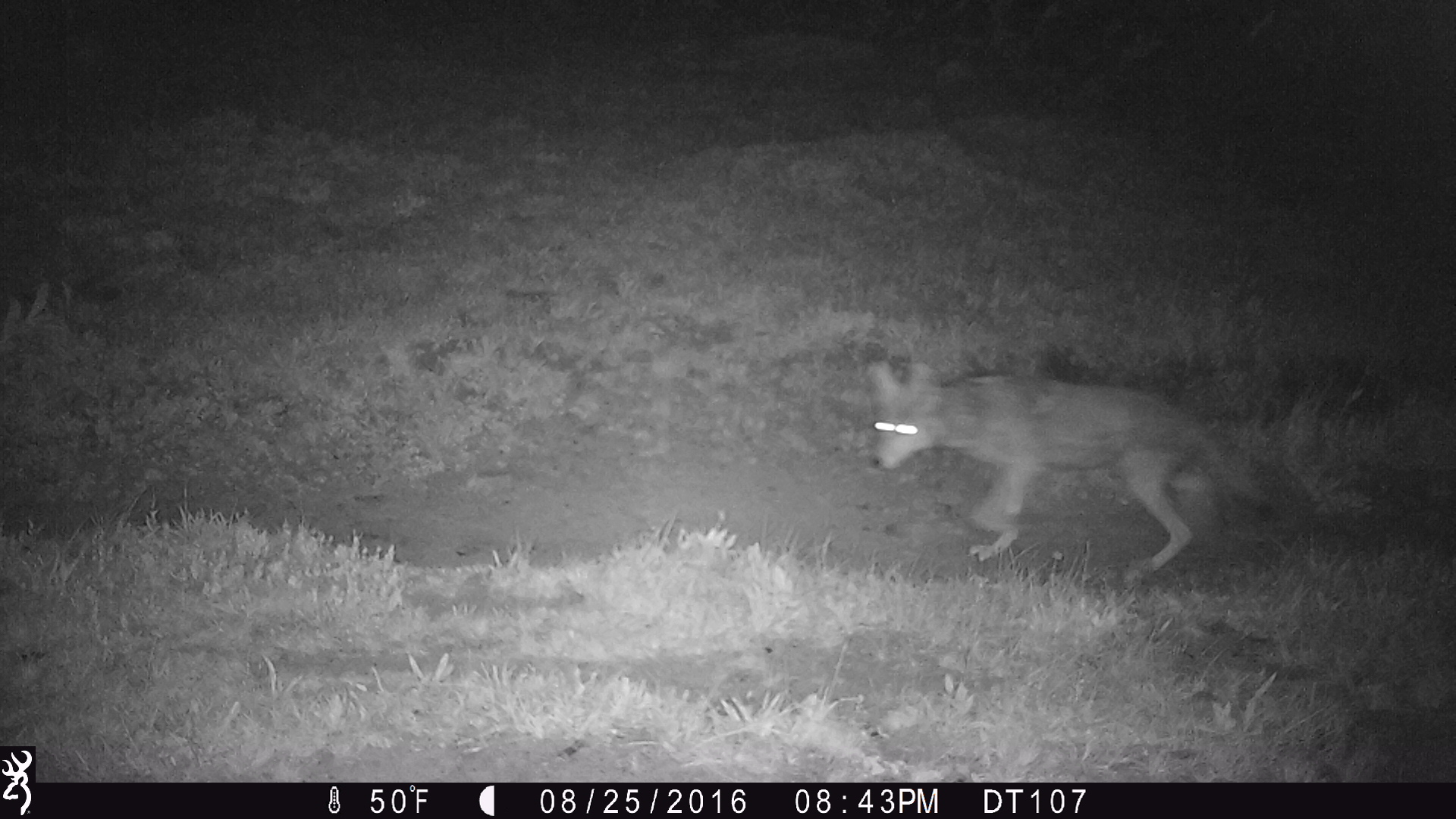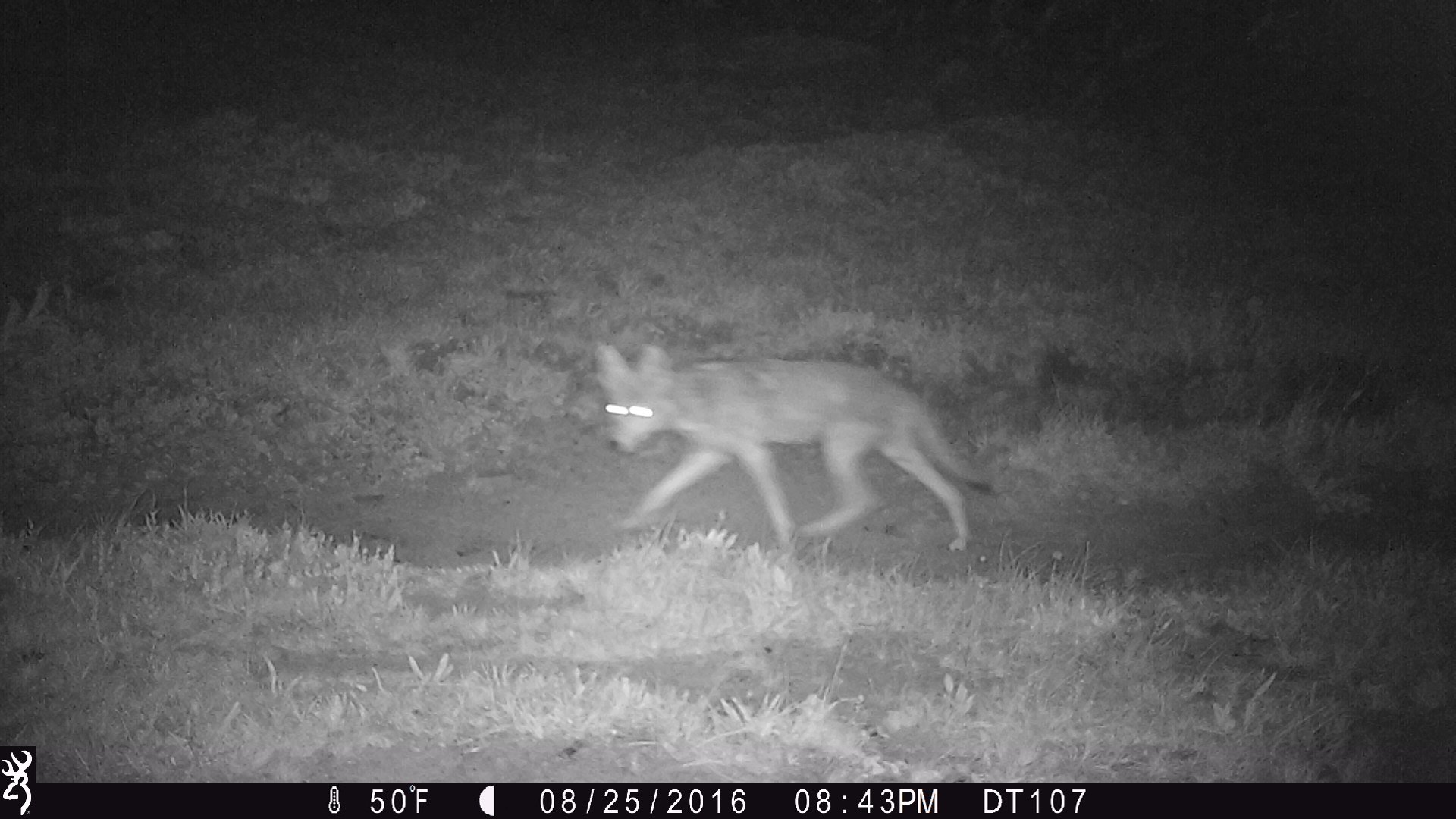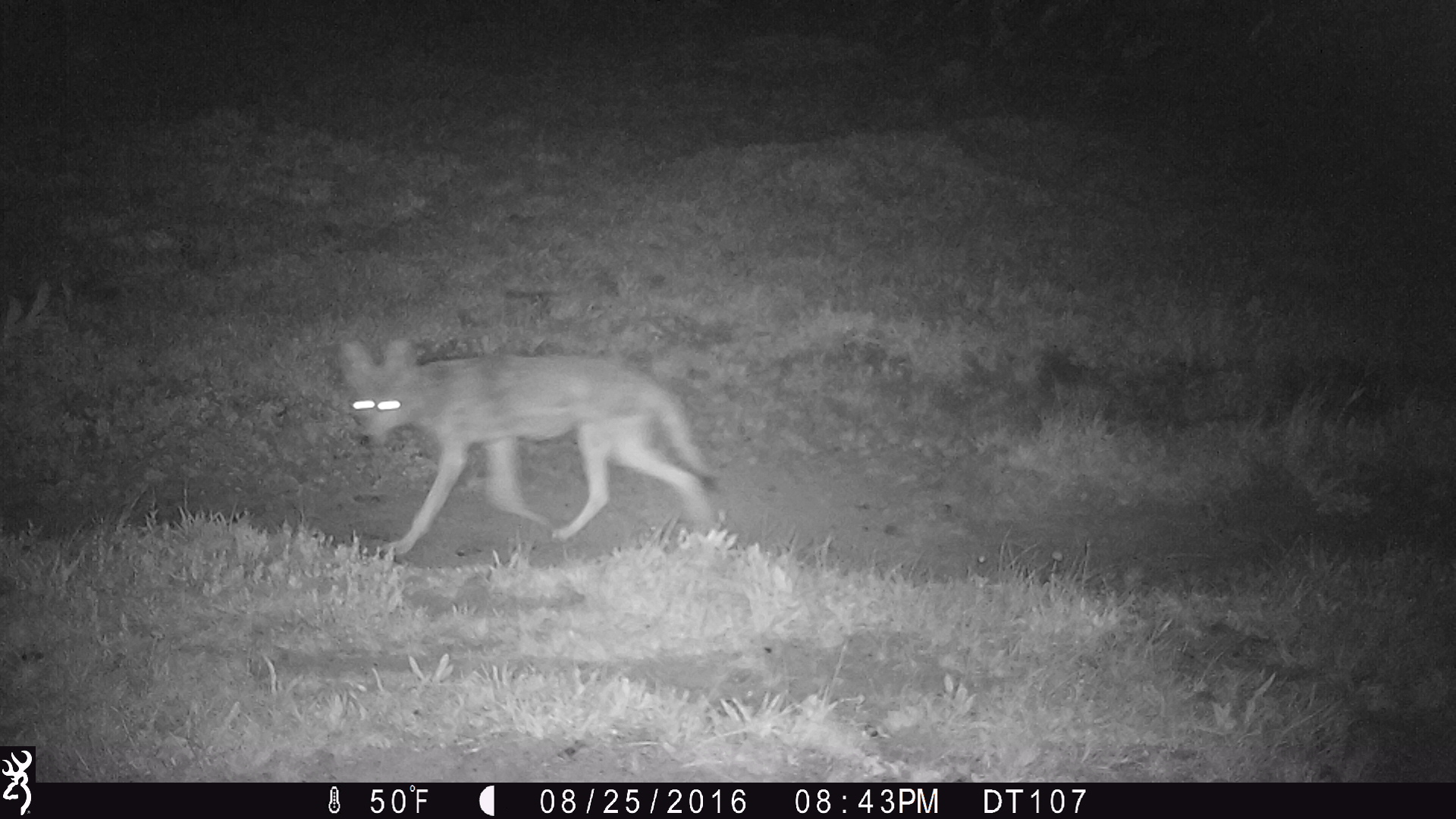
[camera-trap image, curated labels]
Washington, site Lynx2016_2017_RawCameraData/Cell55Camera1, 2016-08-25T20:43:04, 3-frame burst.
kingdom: Animalia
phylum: Chordata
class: Mammalia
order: Carnivora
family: Canidae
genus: Canis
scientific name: Canis latrans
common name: coyote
Canis latrans (coyote). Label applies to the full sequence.